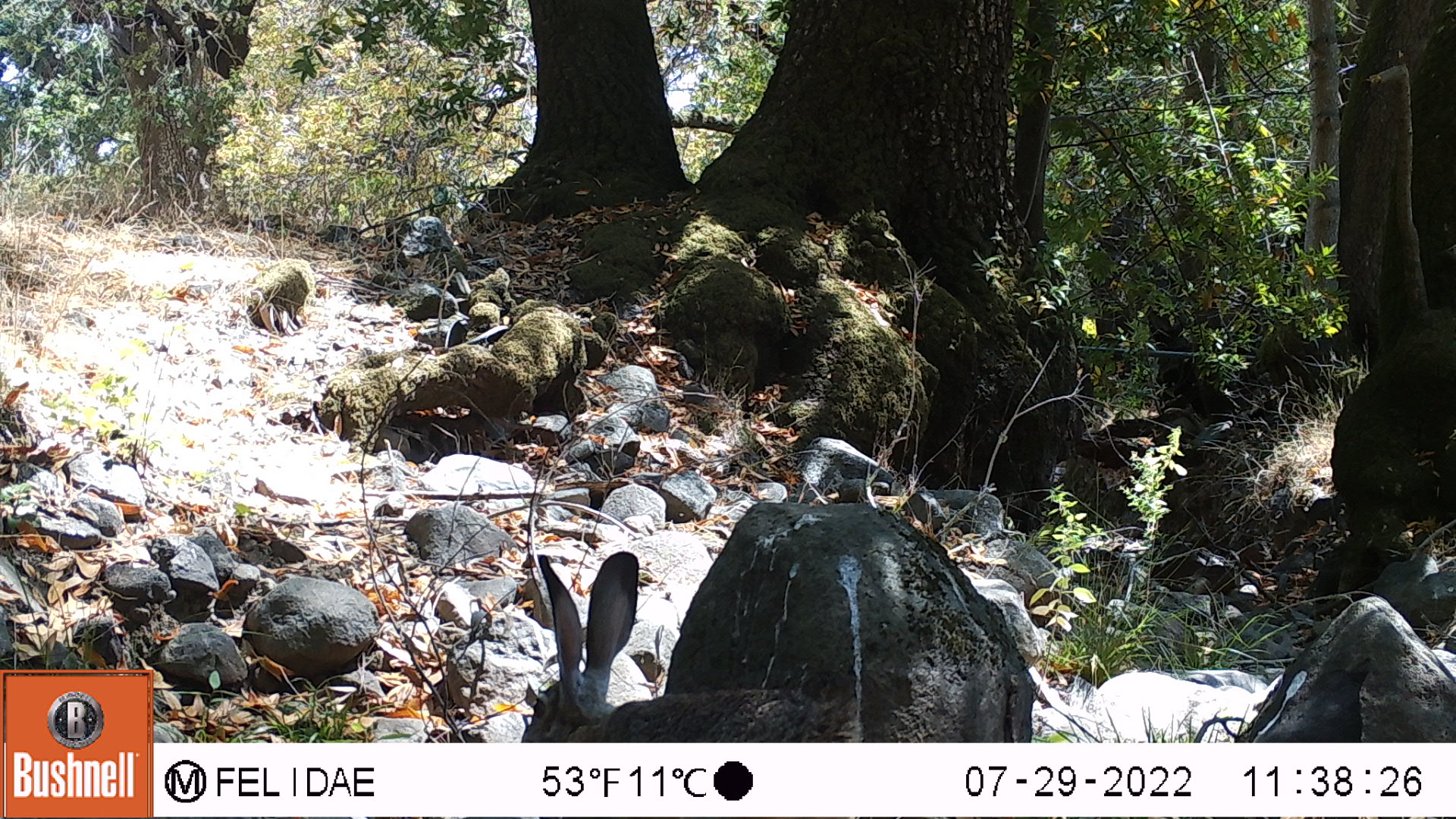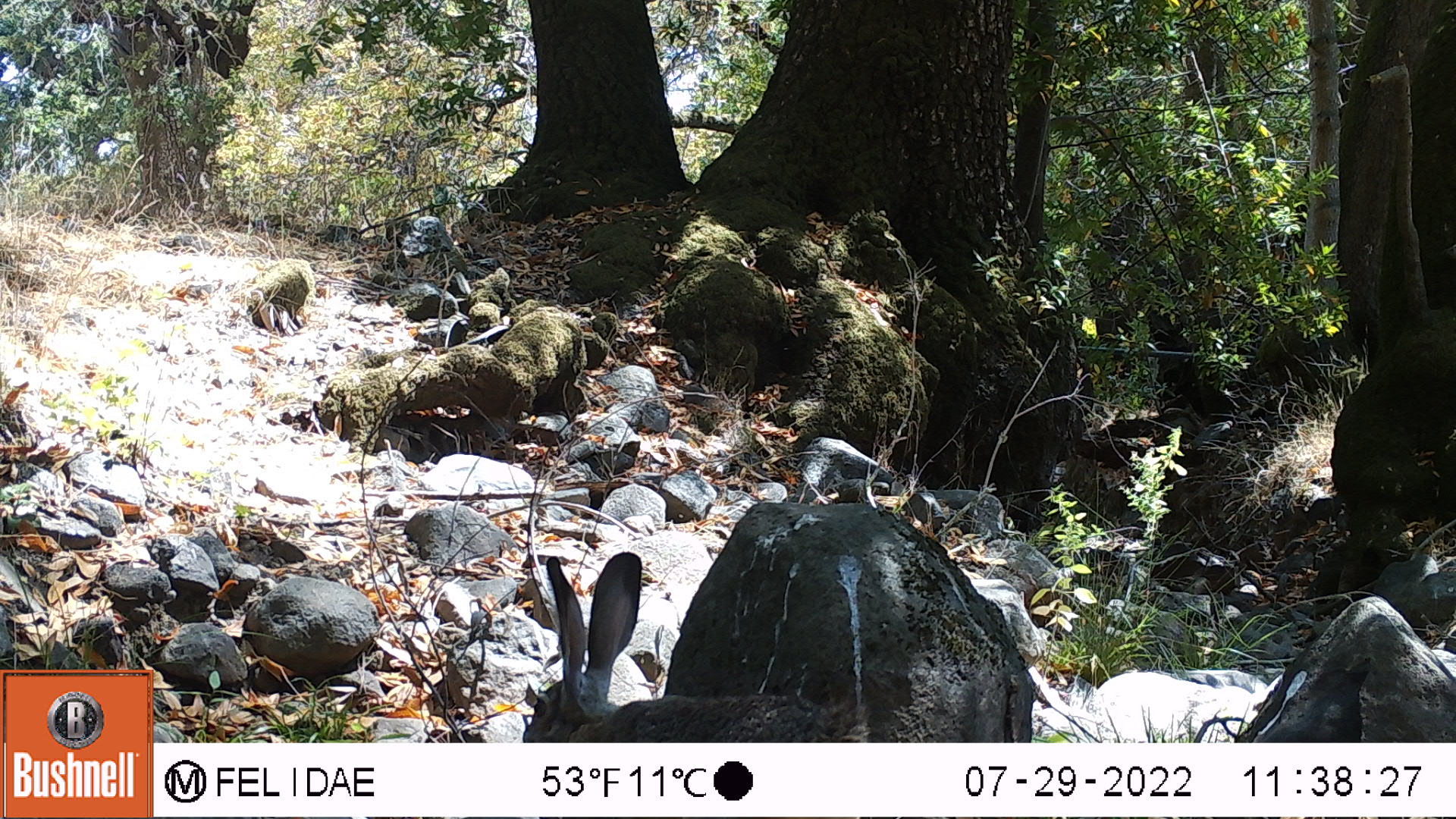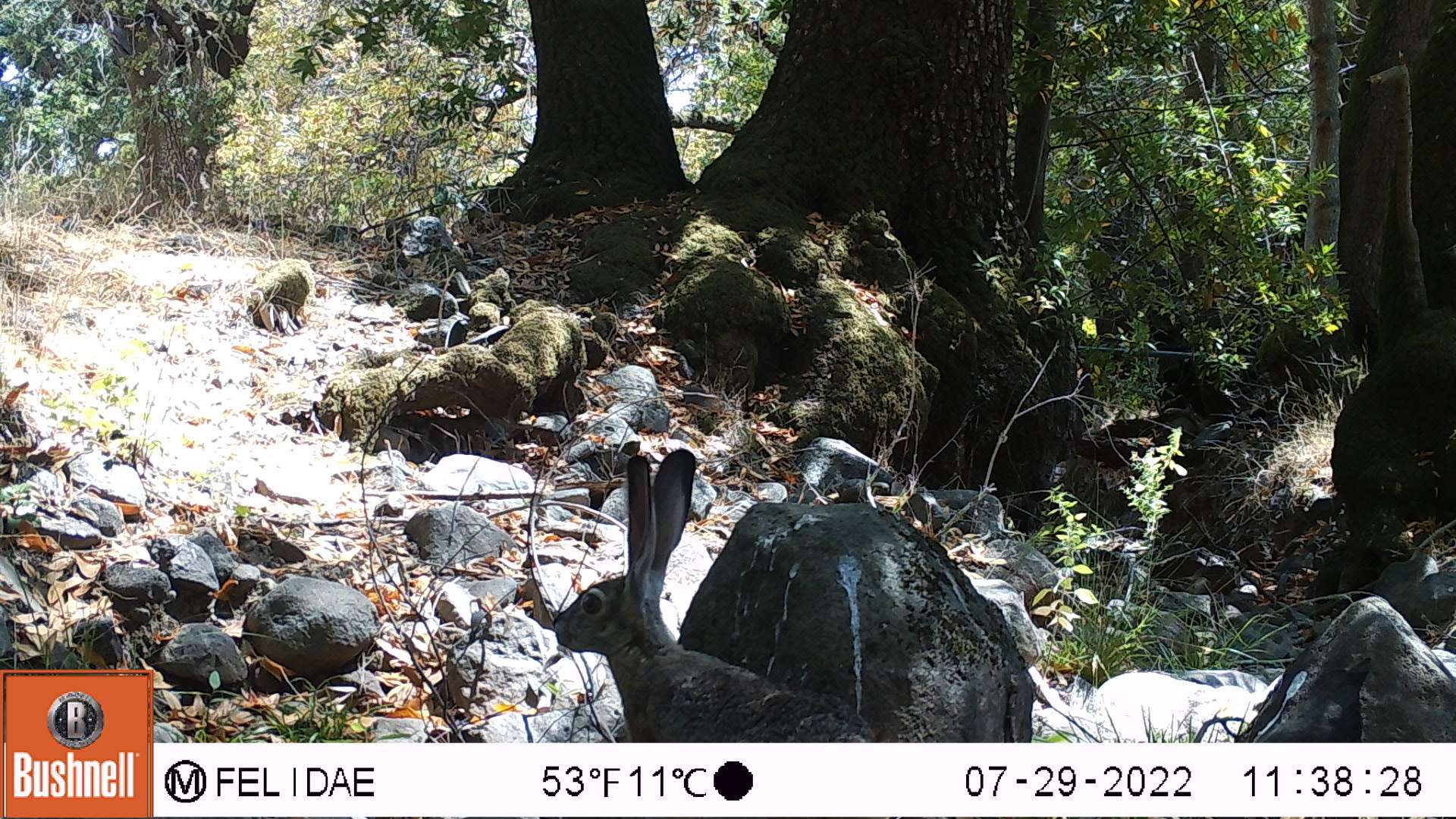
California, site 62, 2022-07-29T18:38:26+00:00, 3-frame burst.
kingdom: Animalia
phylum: Chordata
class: Mammalia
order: Lagomorpha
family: Leporidae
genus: Lepus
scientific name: Lepus californicus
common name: black-tailed jackrabbit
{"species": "black-tailed jackrabbit (Lepus californicus)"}